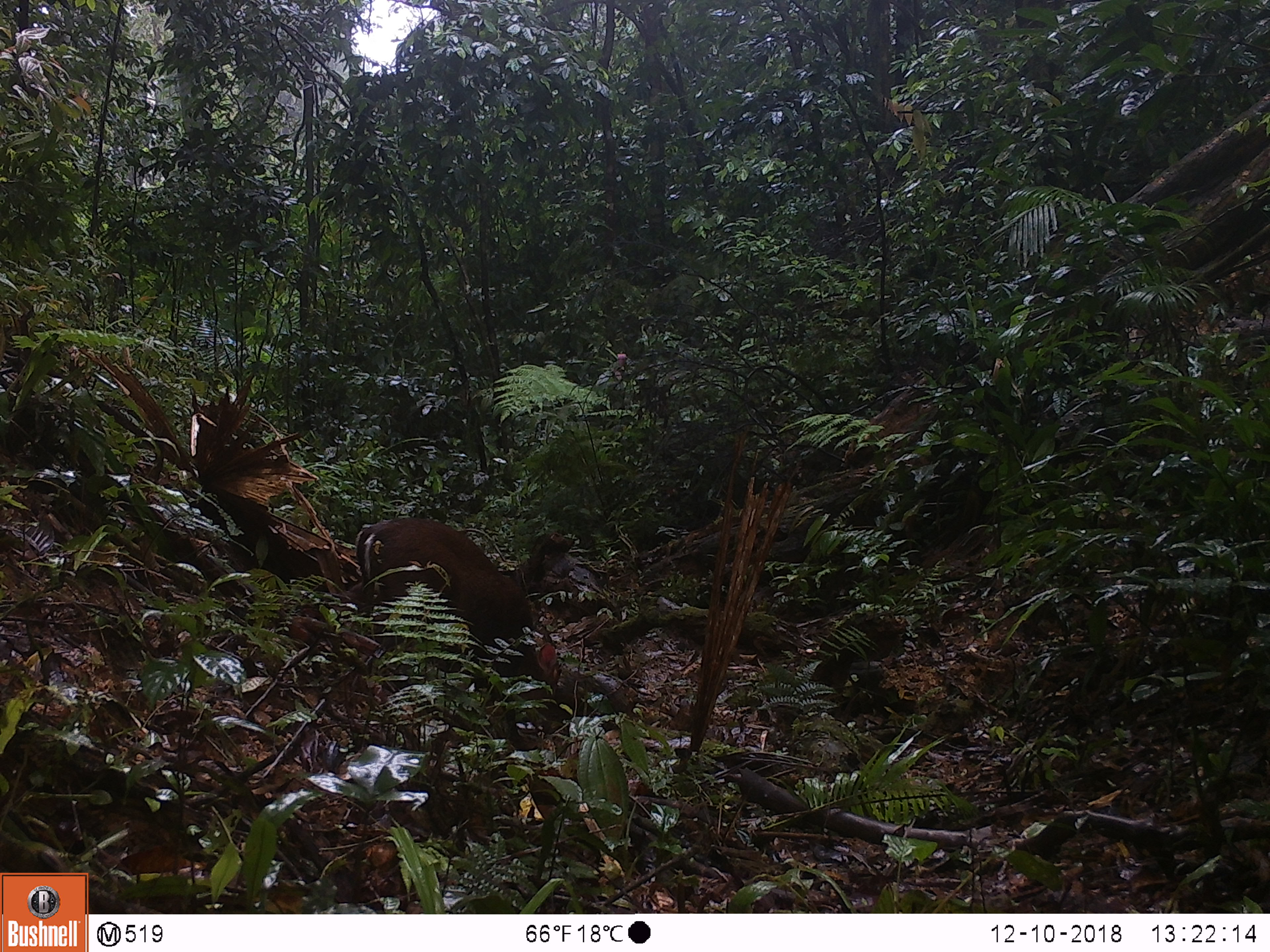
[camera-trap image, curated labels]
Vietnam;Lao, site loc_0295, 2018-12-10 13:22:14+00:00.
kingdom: Animalia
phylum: Chordata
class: Mammalia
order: Artiodactyla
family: Cervidae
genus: Muntiacus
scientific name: Muntiacus rooseveltorum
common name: roosevelt's muntjac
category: roosevelts muntjac group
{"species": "roosevelts muntjac group (roosevelt's muntjac) (Muntiacus rooseveltorum)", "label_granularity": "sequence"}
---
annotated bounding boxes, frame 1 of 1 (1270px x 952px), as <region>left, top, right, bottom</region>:
roosevelts muntjac group: <region>349, 518, 561, 733</region>